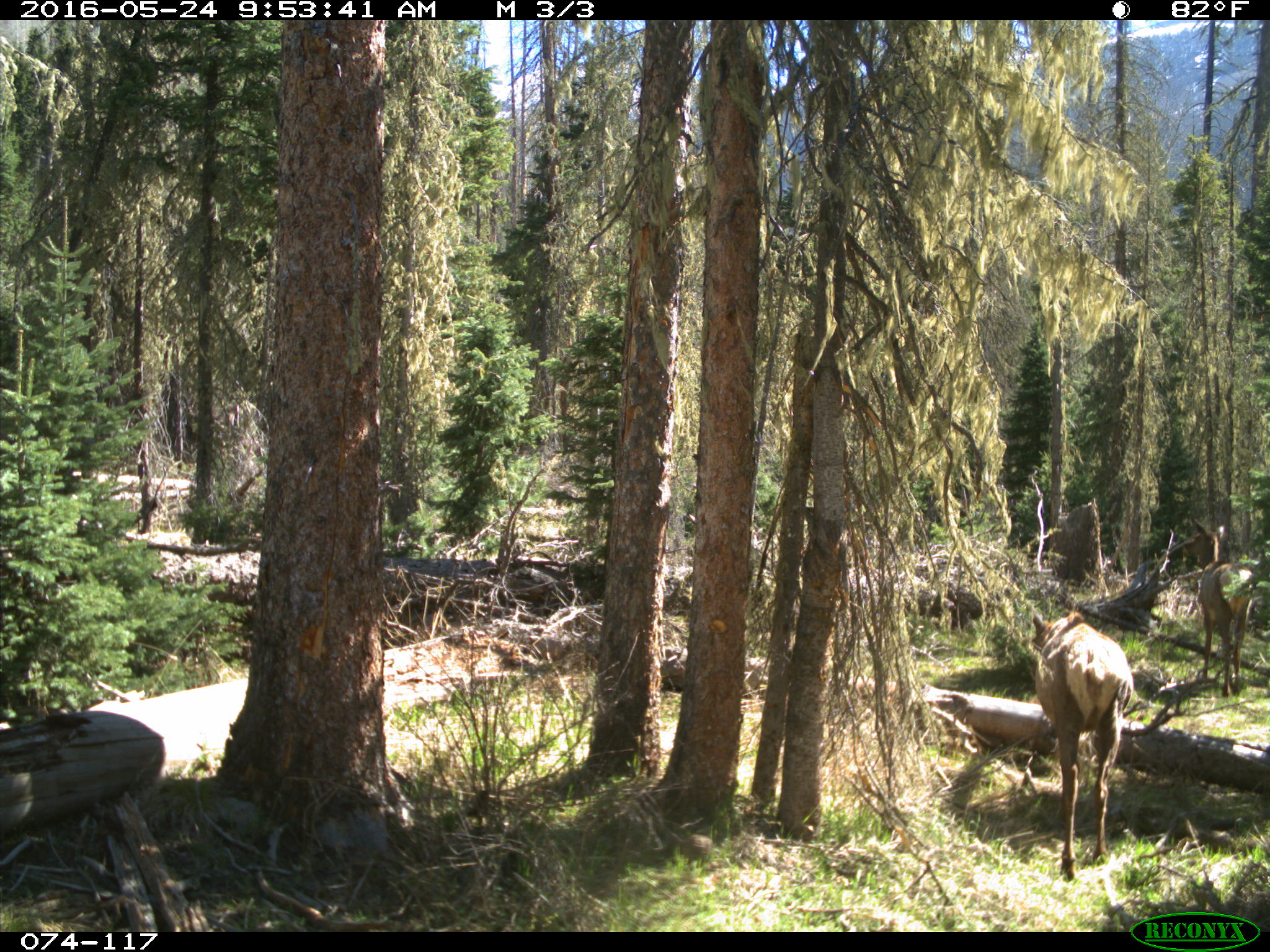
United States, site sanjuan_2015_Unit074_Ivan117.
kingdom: Animalia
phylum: Chordata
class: Mammalia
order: Artiodactyla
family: Cervidae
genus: Cervus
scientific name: Cervus elaphus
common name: red deer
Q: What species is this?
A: Cervus elaphus (red deer).